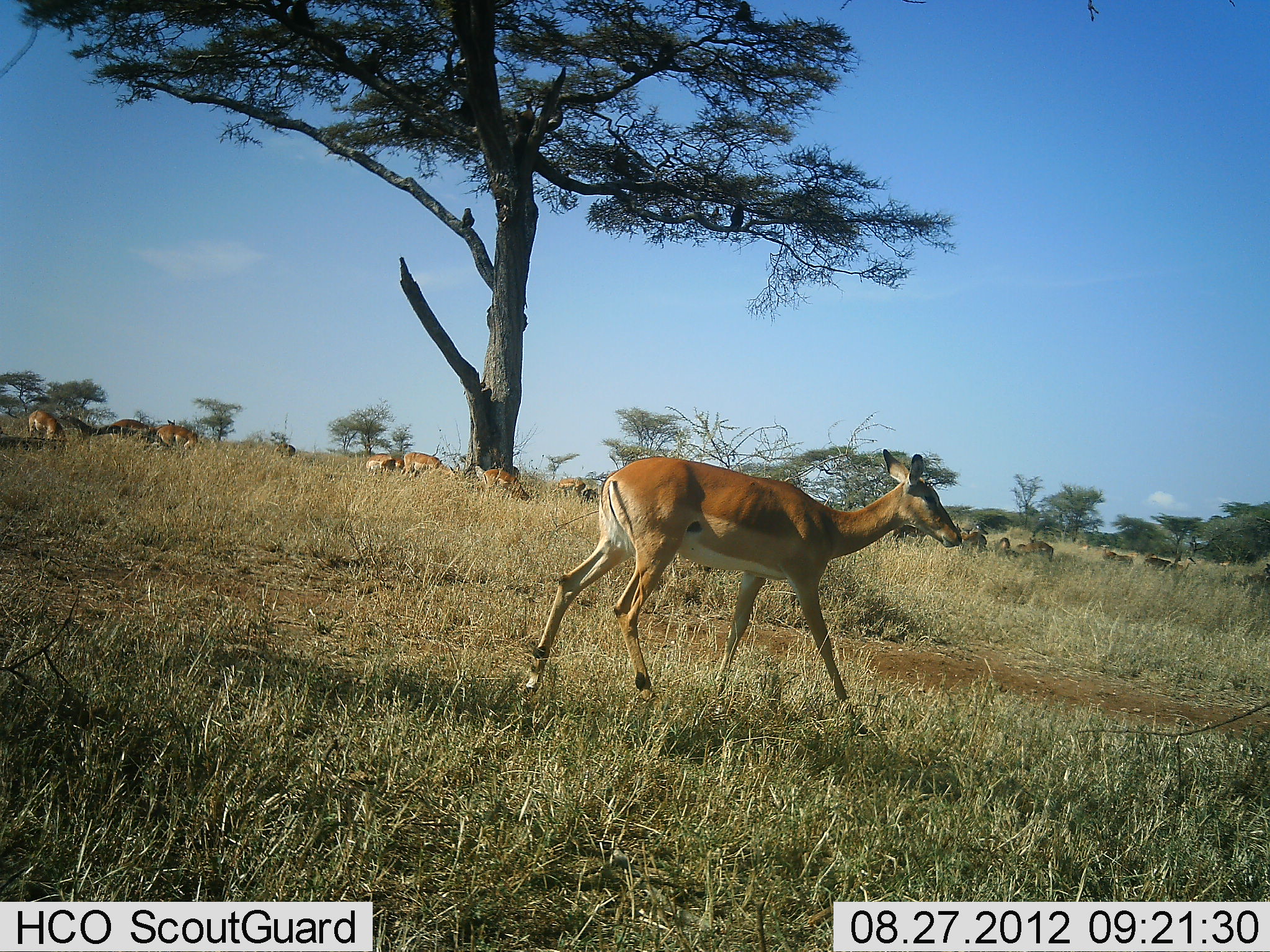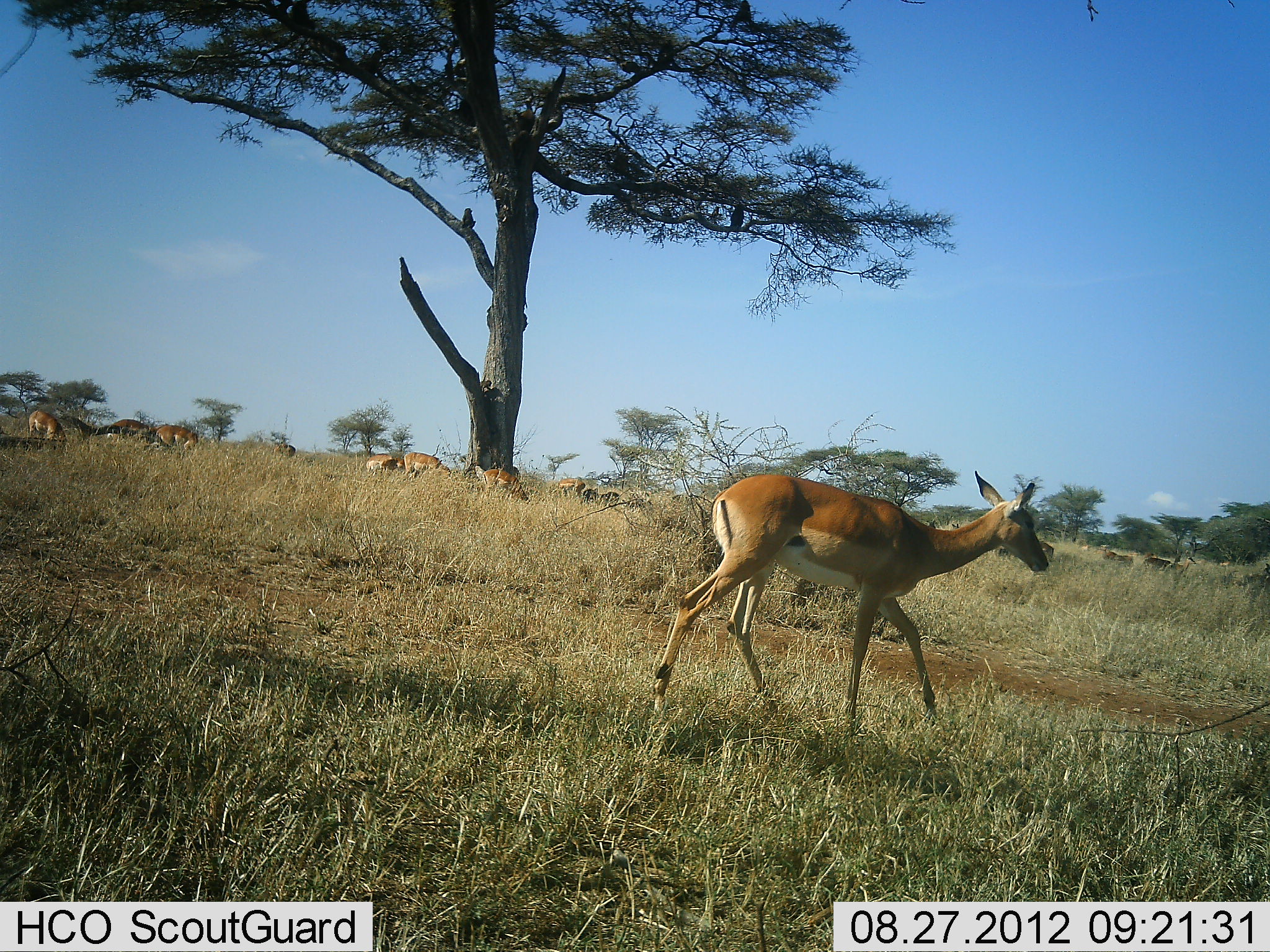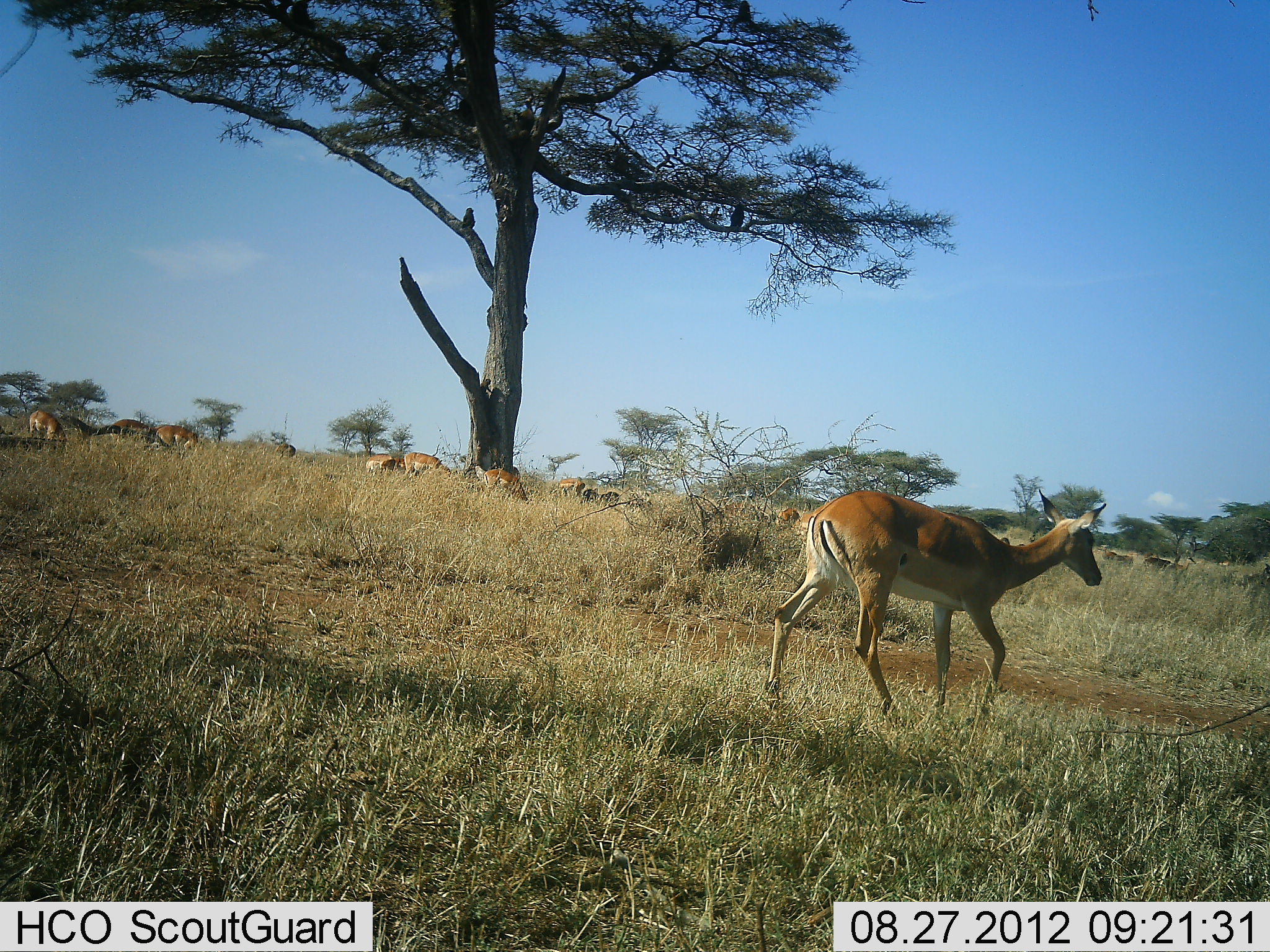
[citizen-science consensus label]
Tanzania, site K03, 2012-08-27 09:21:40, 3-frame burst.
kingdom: Animalia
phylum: Chordata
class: Mammalia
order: Artiodactyla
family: Bovidae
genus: Aepyceros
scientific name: Aepyceros melampus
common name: impala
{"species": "impala (Aepyceros melampus)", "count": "11-50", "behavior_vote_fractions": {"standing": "50%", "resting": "6%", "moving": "88%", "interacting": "0%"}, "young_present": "0%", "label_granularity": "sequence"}